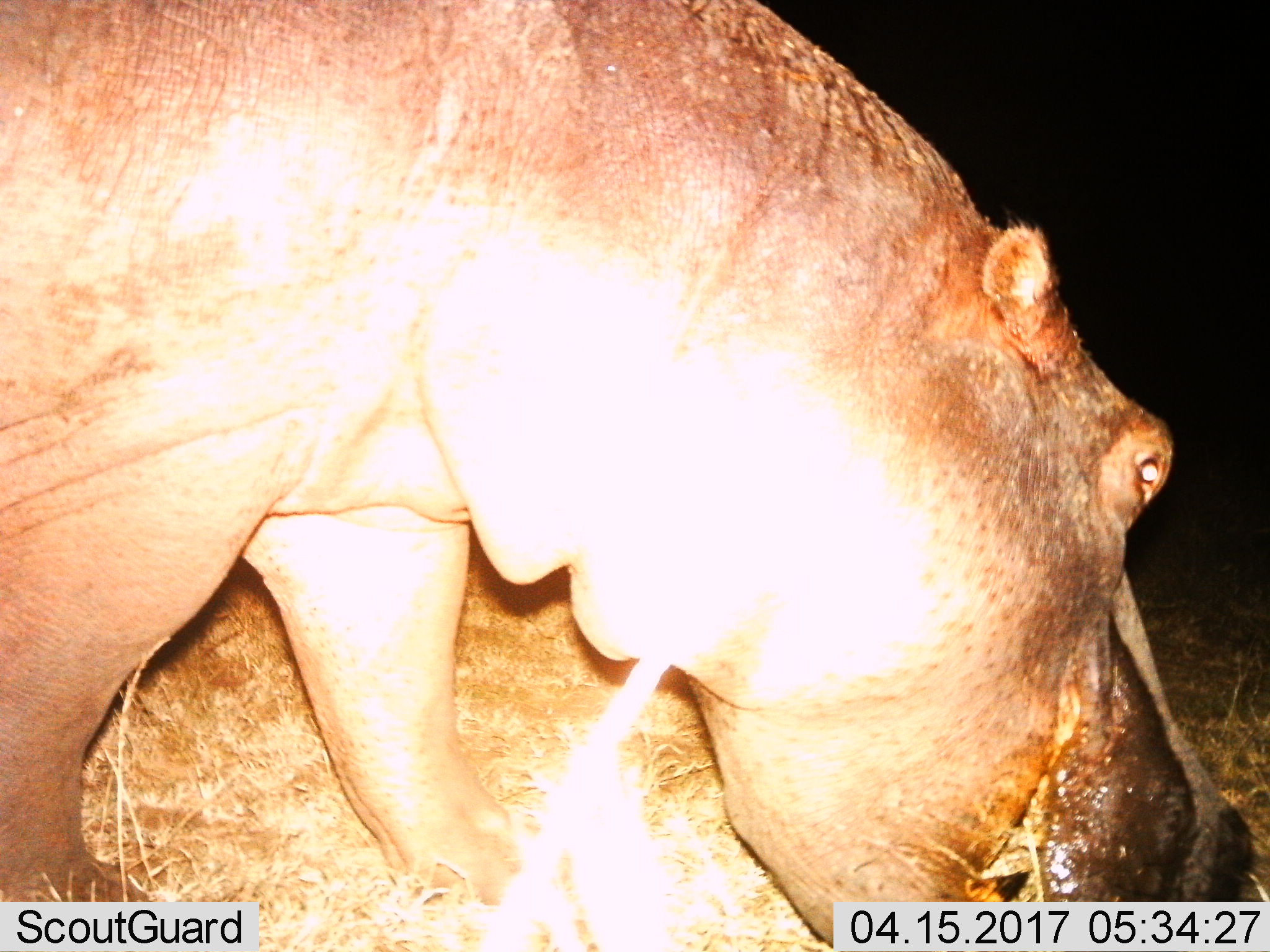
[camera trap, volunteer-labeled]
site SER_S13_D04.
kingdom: Animalia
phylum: Chordata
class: Mammalia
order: Artiodactyla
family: Hippopotamidae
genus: Hippopotamus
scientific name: Hippopotamus amphibius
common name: hippopotamus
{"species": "hippopotamus (Hippopotamus amphibius)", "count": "1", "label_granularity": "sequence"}